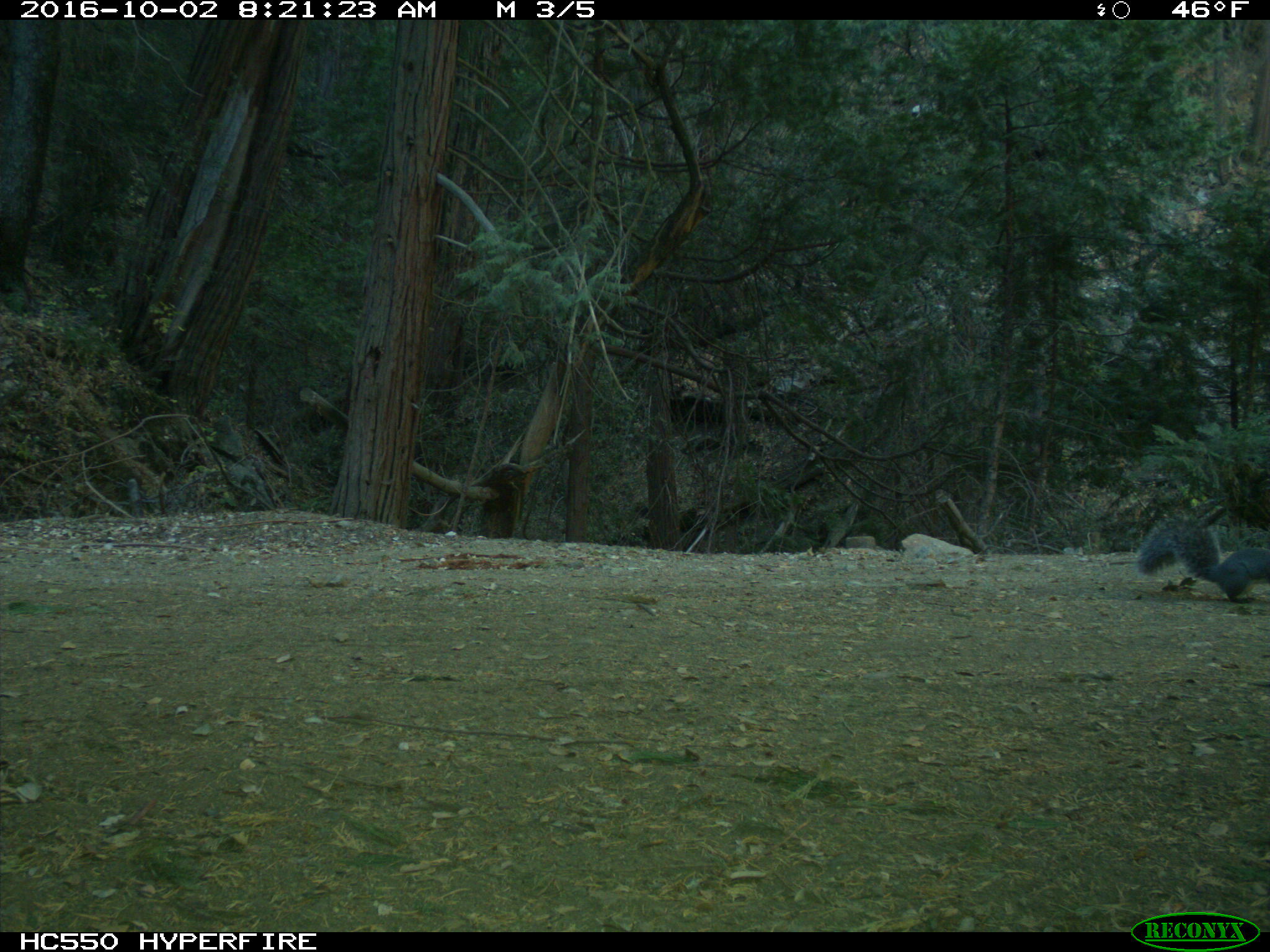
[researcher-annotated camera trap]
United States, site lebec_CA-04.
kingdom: Animalia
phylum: Chordata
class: Mammalia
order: Rodentia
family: Sciuridae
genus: Sciurus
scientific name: Sciurus carolinensis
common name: eastern gray squirrel